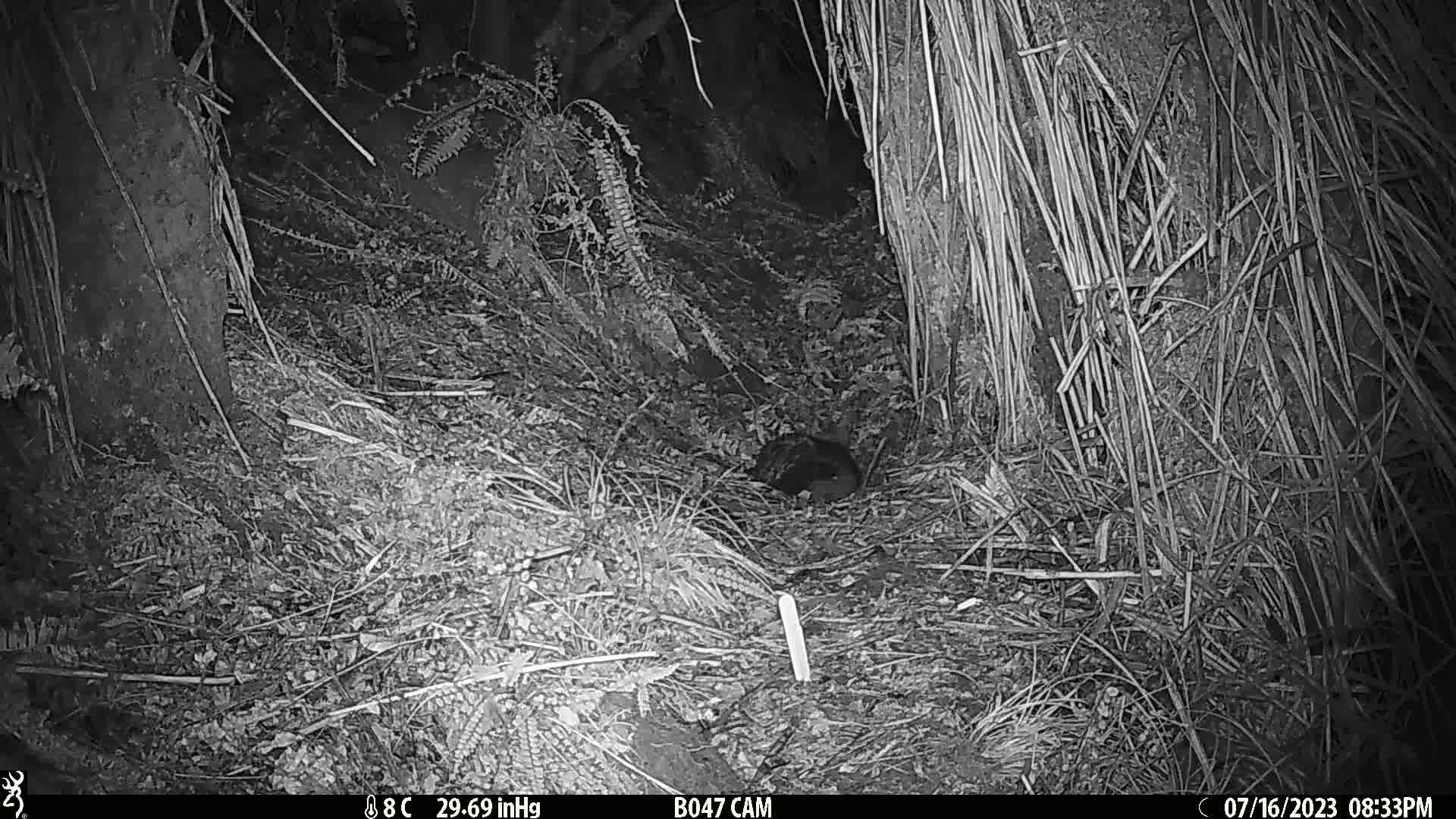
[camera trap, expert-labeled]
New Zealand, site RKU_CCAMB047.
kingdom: Animalia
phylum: Chordata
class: Mammalia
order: Diprotodontia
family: Phalangeridae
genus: Trichosurus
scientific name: Trichosurus vulpecula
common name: common brushtail possum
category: possum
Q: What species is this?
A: Possum (common brushtail possum) (Trichosurus vulpecula).